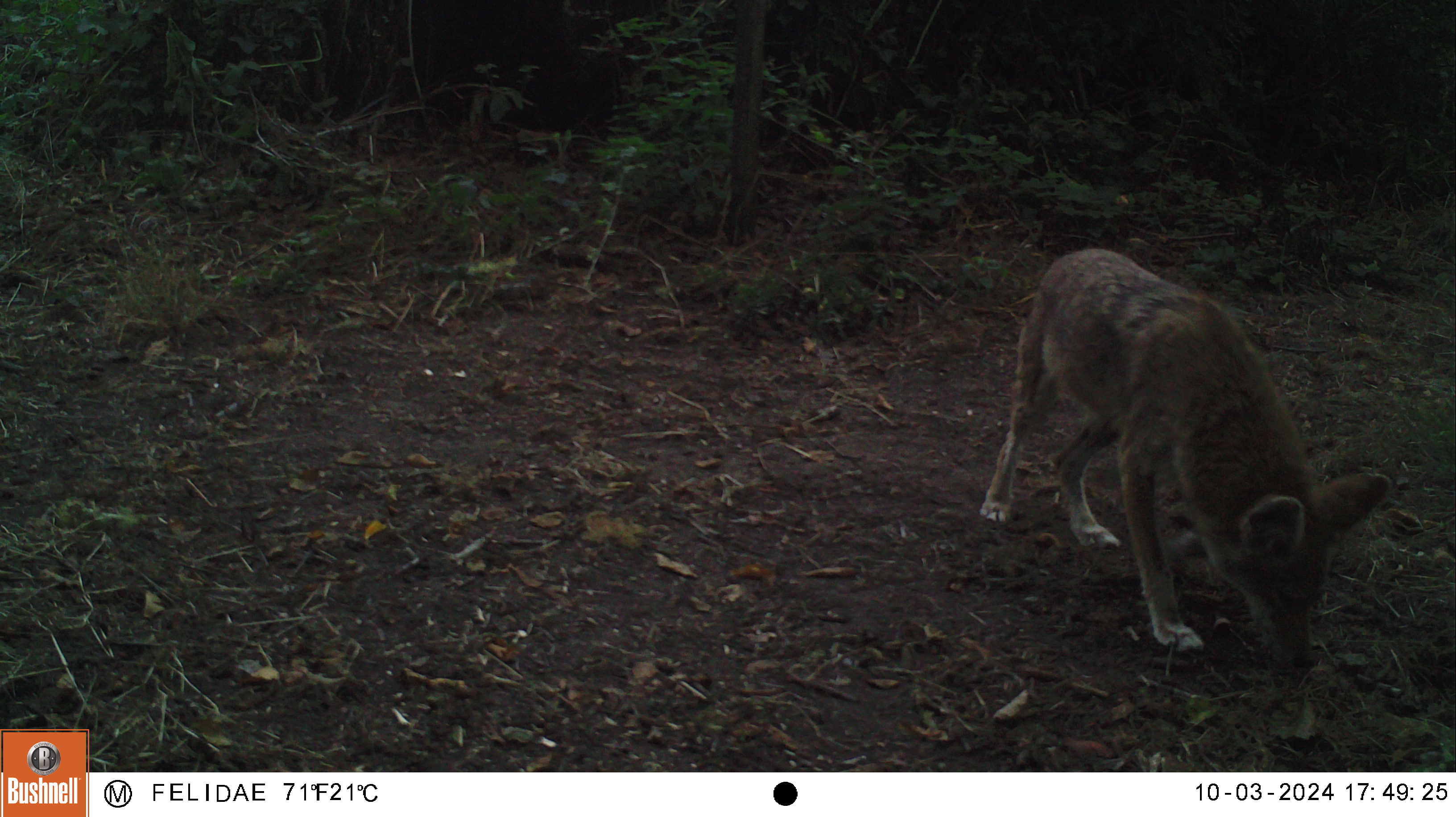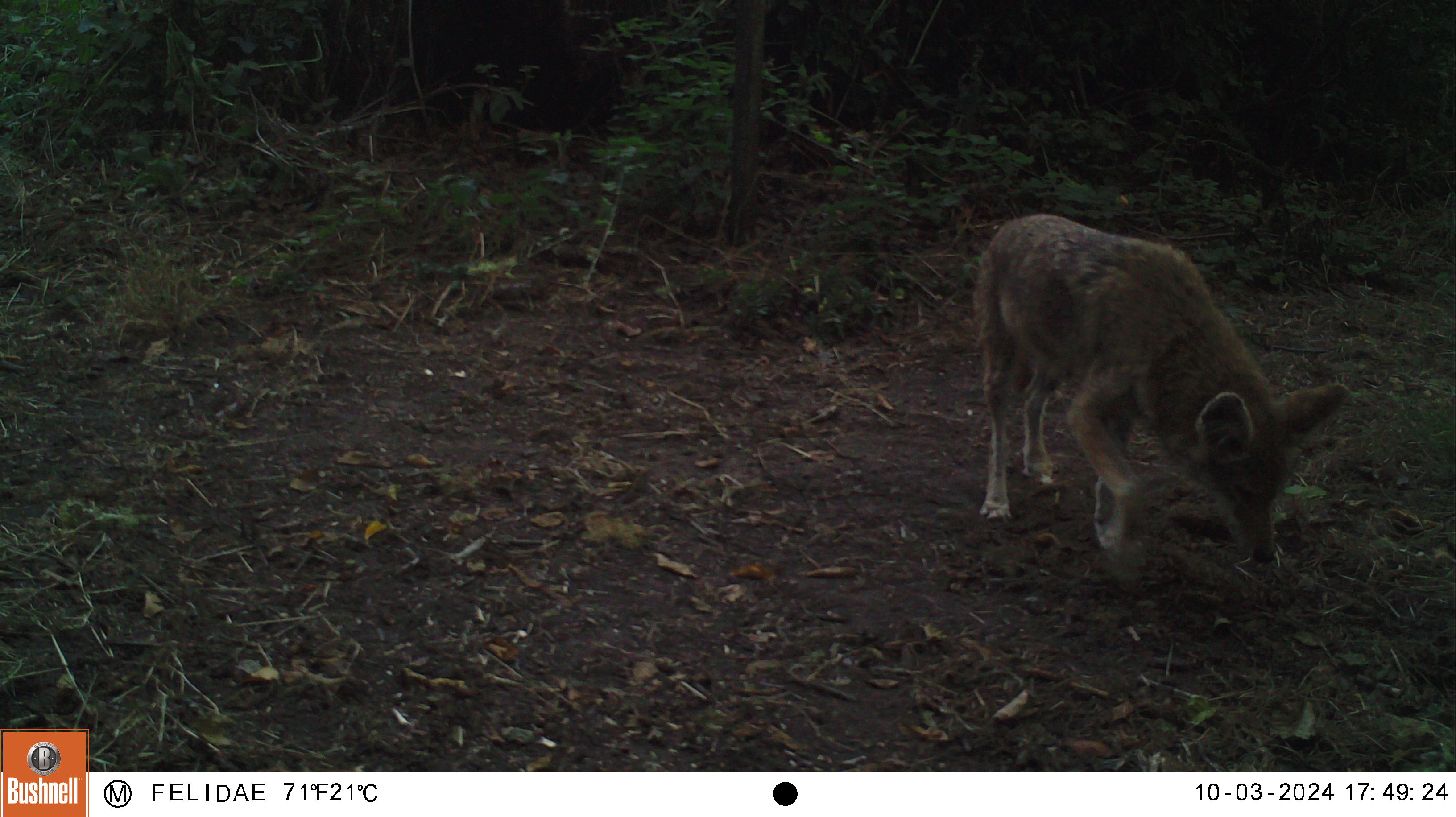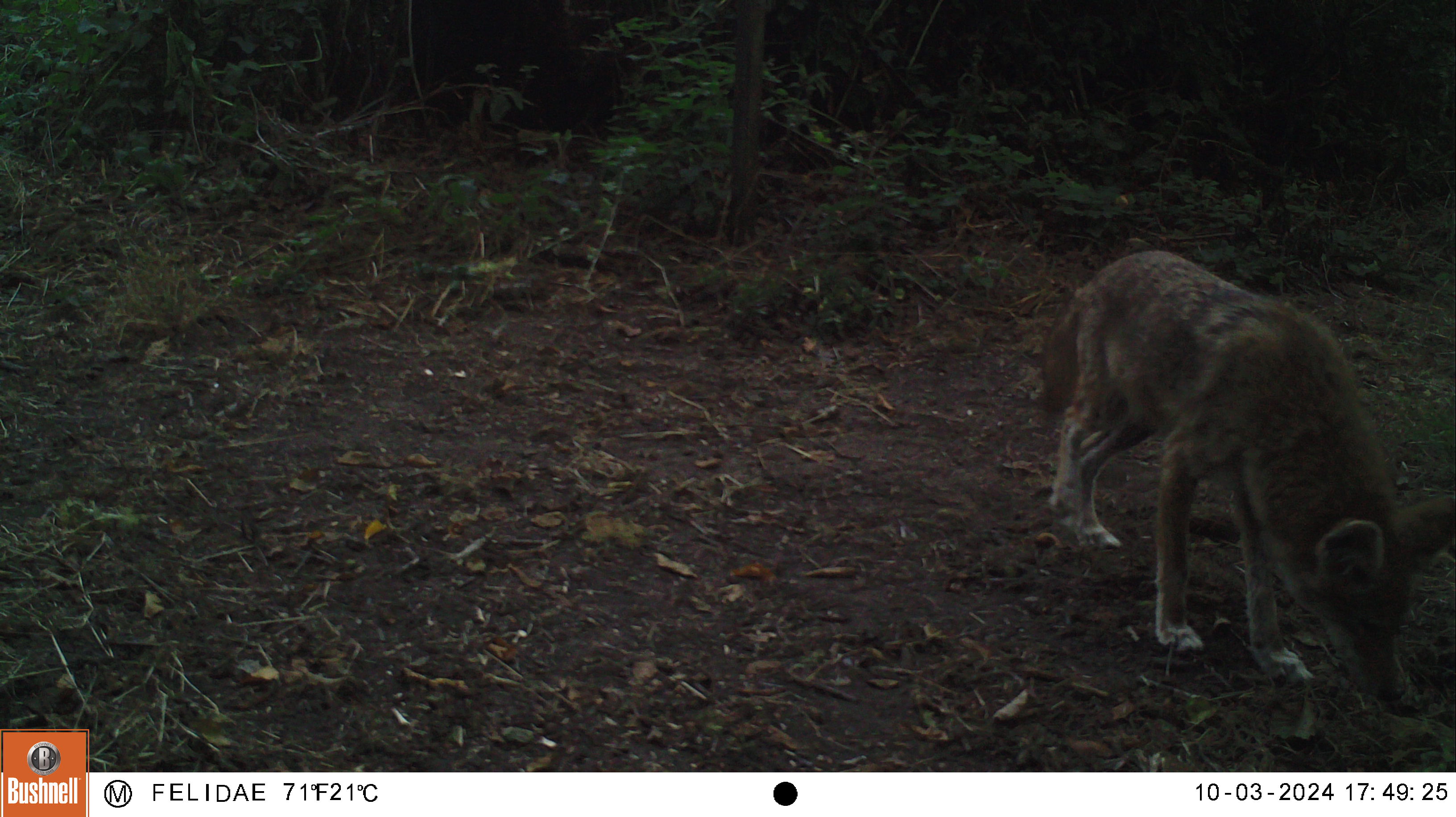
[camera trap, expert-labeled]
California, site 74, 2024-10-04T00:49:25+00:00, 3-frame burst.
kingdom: Animalia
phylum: Chordata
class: Mammalia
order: Carnivora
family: Canidae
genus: Canis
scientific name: Canis latrans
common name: coyote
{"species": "coyote (Canis latrans)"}